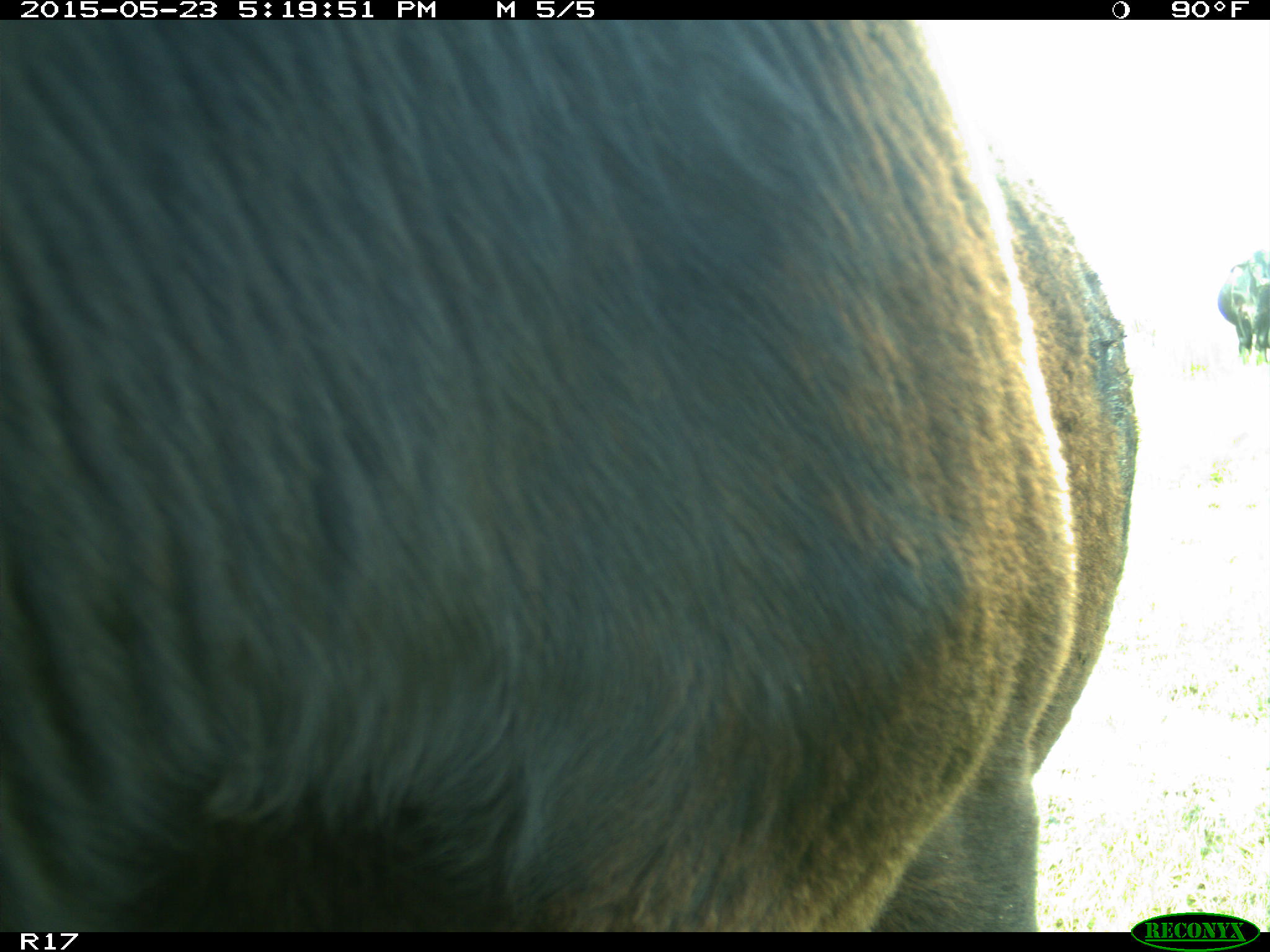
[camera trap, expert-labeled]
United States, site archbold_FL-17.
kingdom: Animalia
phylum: Chordata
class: Mammalia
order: Artiodactyla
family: Bovidae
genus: Bos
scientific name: Bos taurus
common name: domestic cow